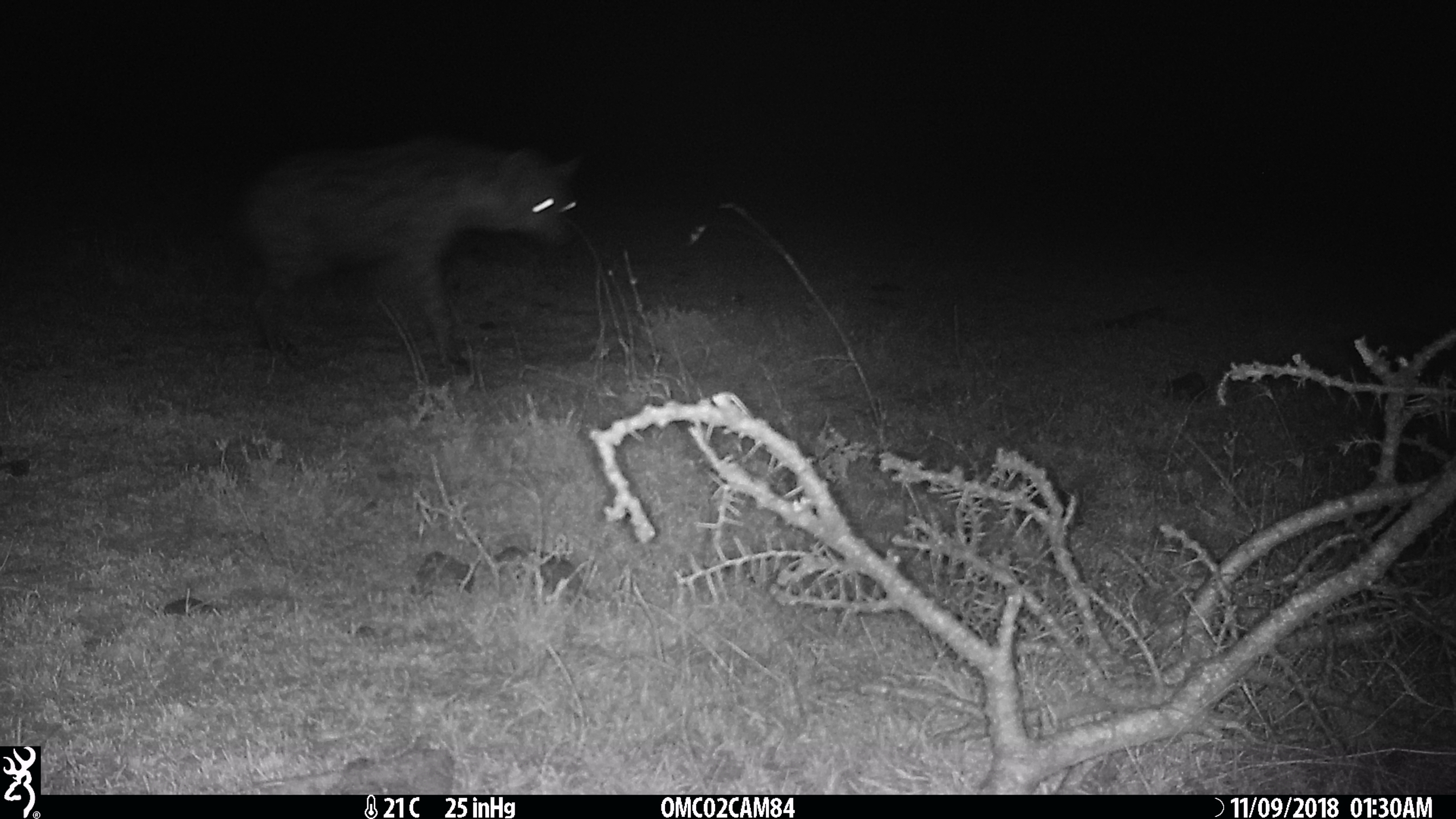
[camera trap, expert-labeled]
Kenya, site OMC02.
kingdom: Animalia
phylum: Chordata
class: Mammalia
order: Carnivora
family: Hyaenidae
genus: Crocuta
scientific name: Crocuta crocuta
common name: spotted hyena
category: hyena spotted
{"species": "hyena spotted (spotted hyena) (Crocuta crocuta)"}